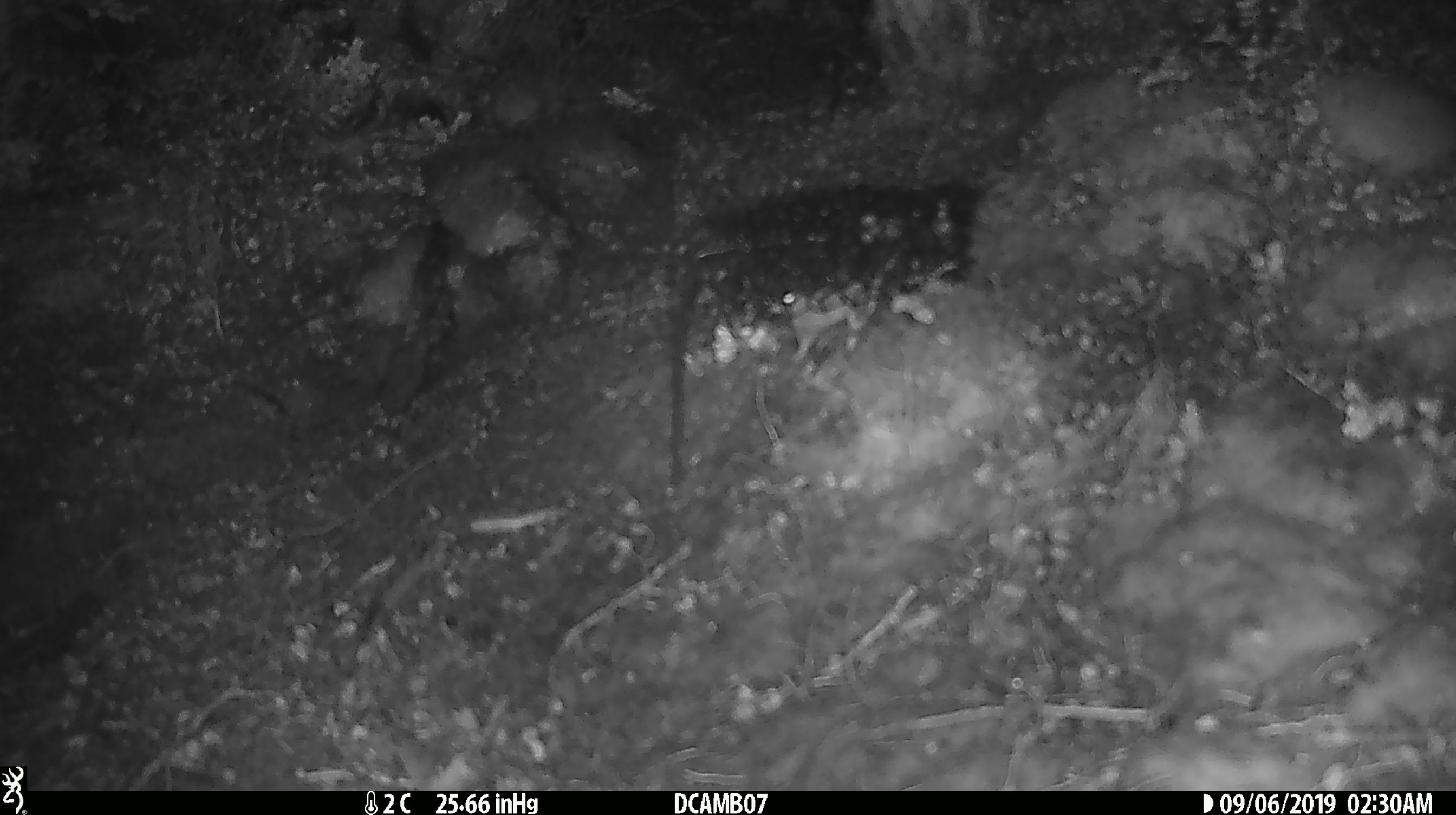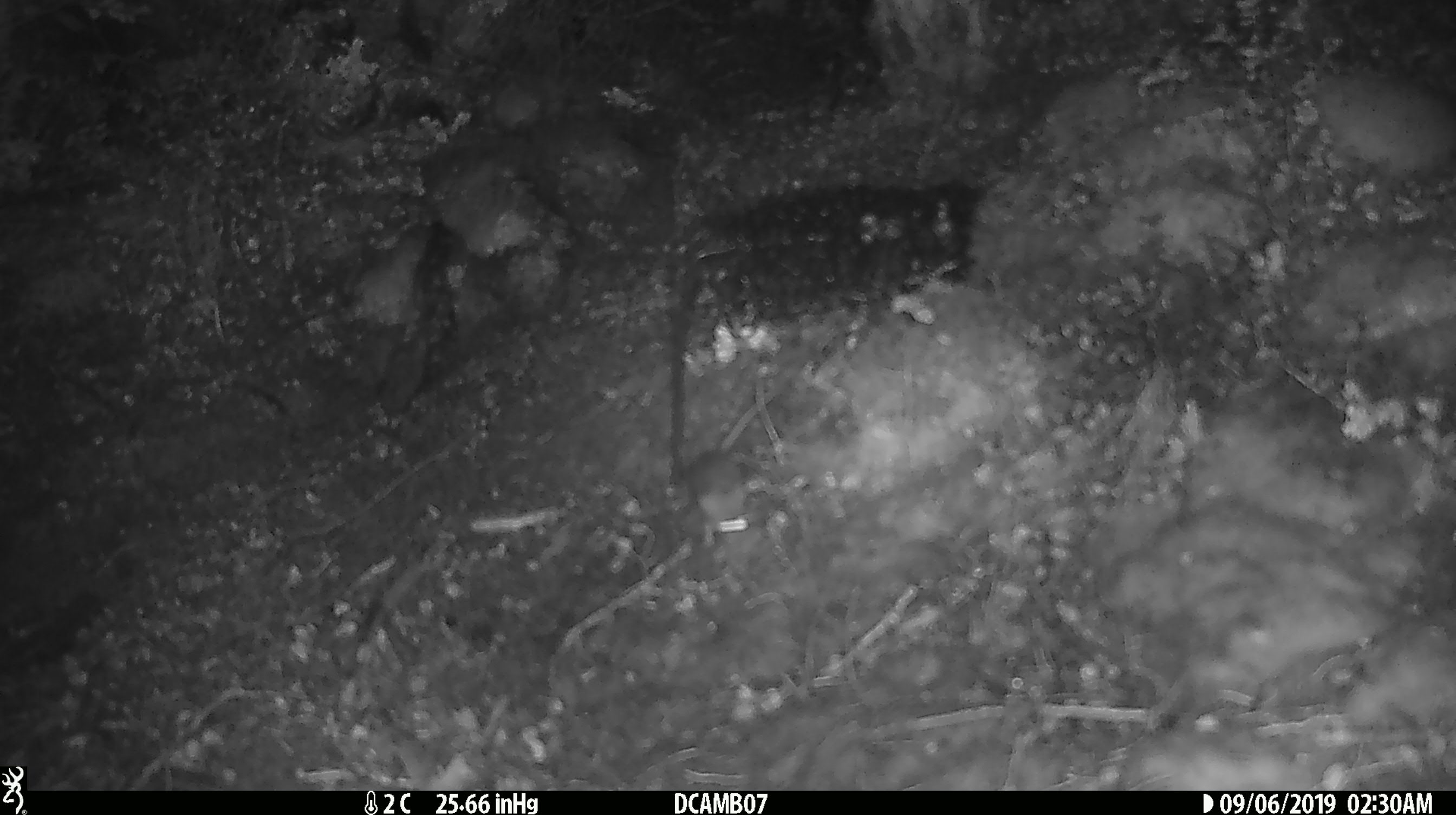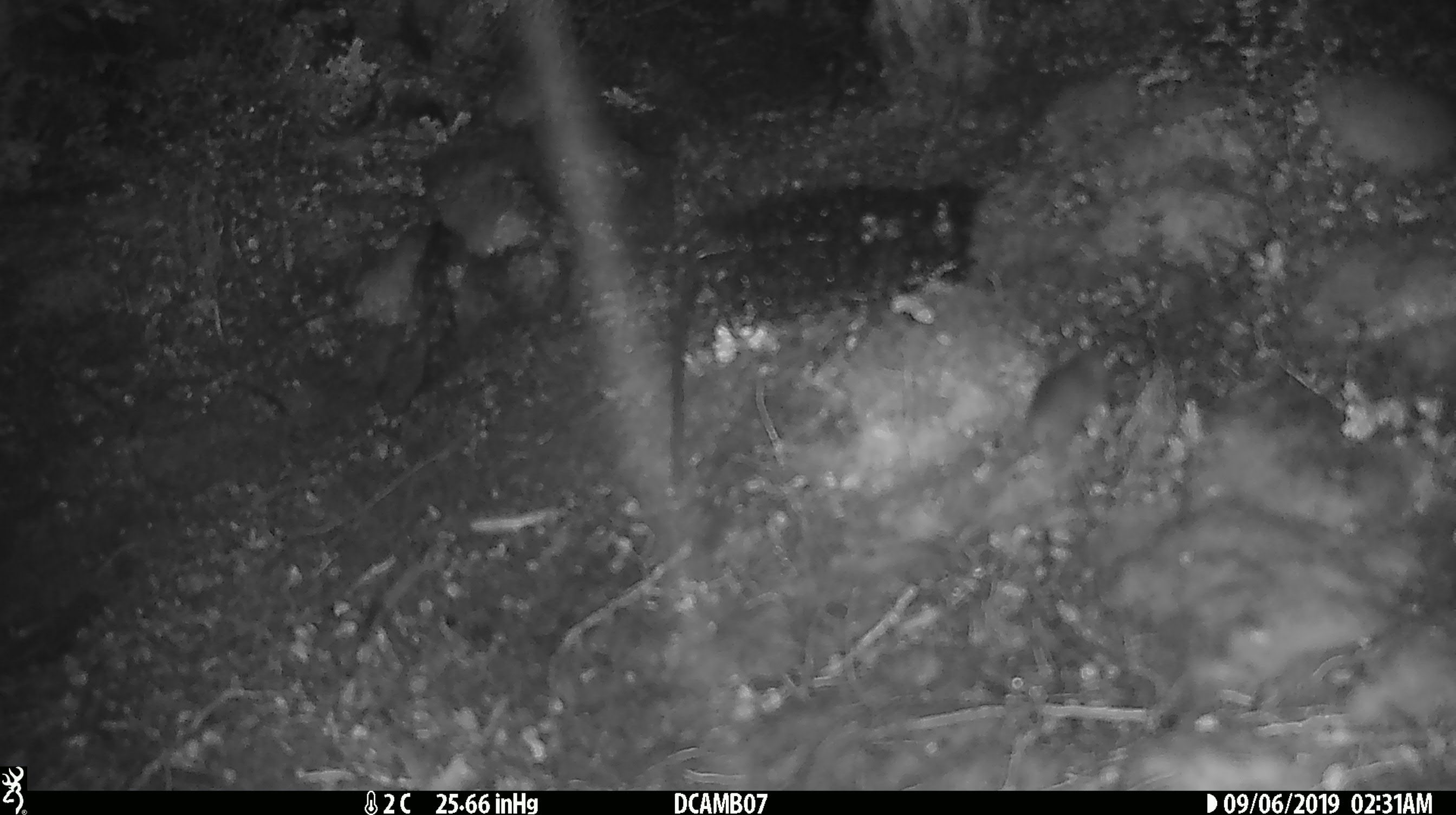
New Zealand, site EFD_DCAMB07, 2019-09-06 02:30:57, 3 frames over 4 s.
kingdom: Animalia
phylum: Chordata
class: Mammalia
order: Rodentia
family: Muridae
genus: Mus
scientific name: Mus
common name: mouse